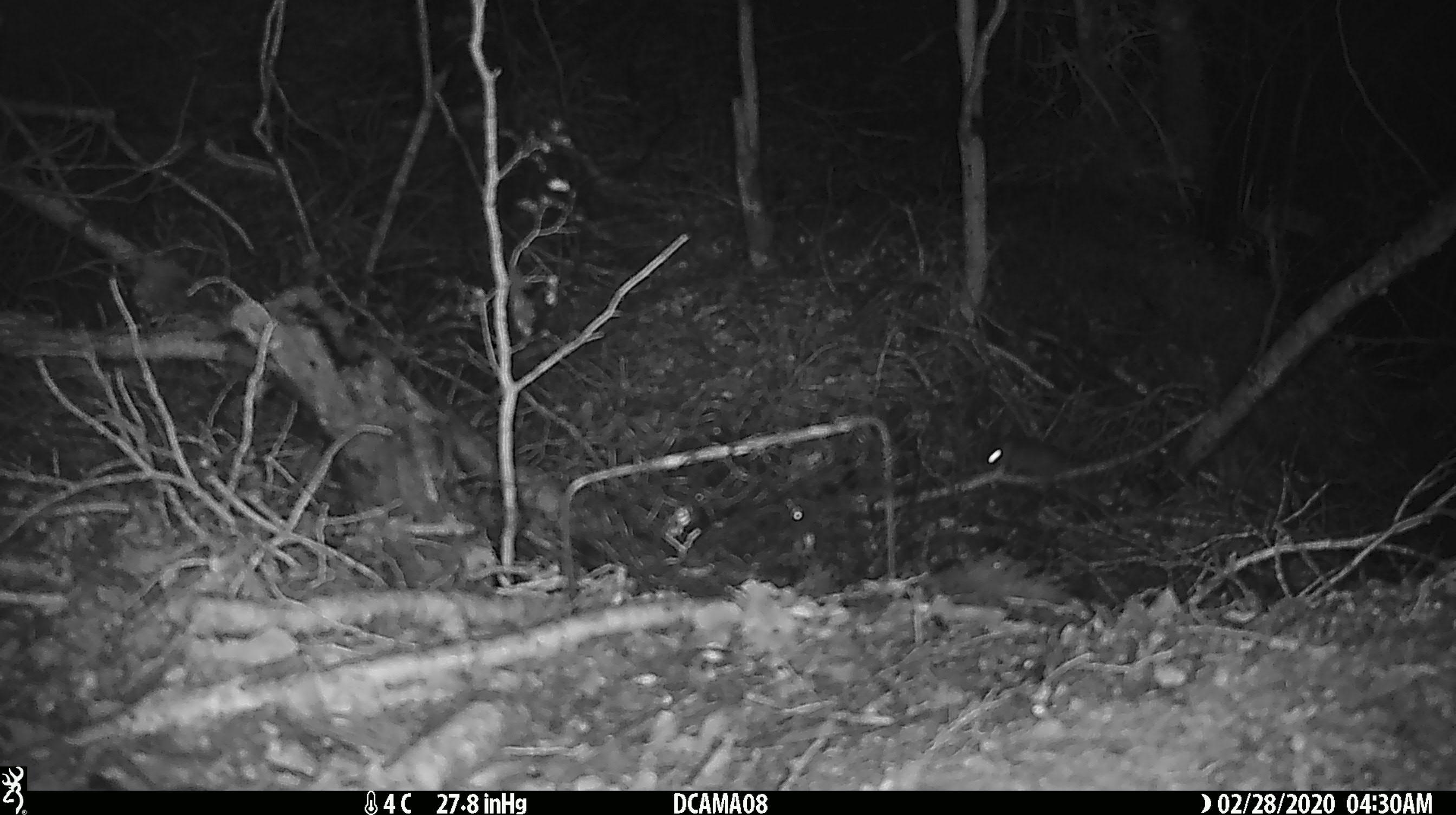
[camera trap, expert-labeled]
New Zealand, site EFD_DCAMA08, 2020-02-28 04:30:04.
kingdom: Animalia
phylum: Chordata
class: Mammalia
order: Rodentia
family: Muridae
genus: Mus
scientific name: Mus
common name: mouse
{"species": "mouse (Mus)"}